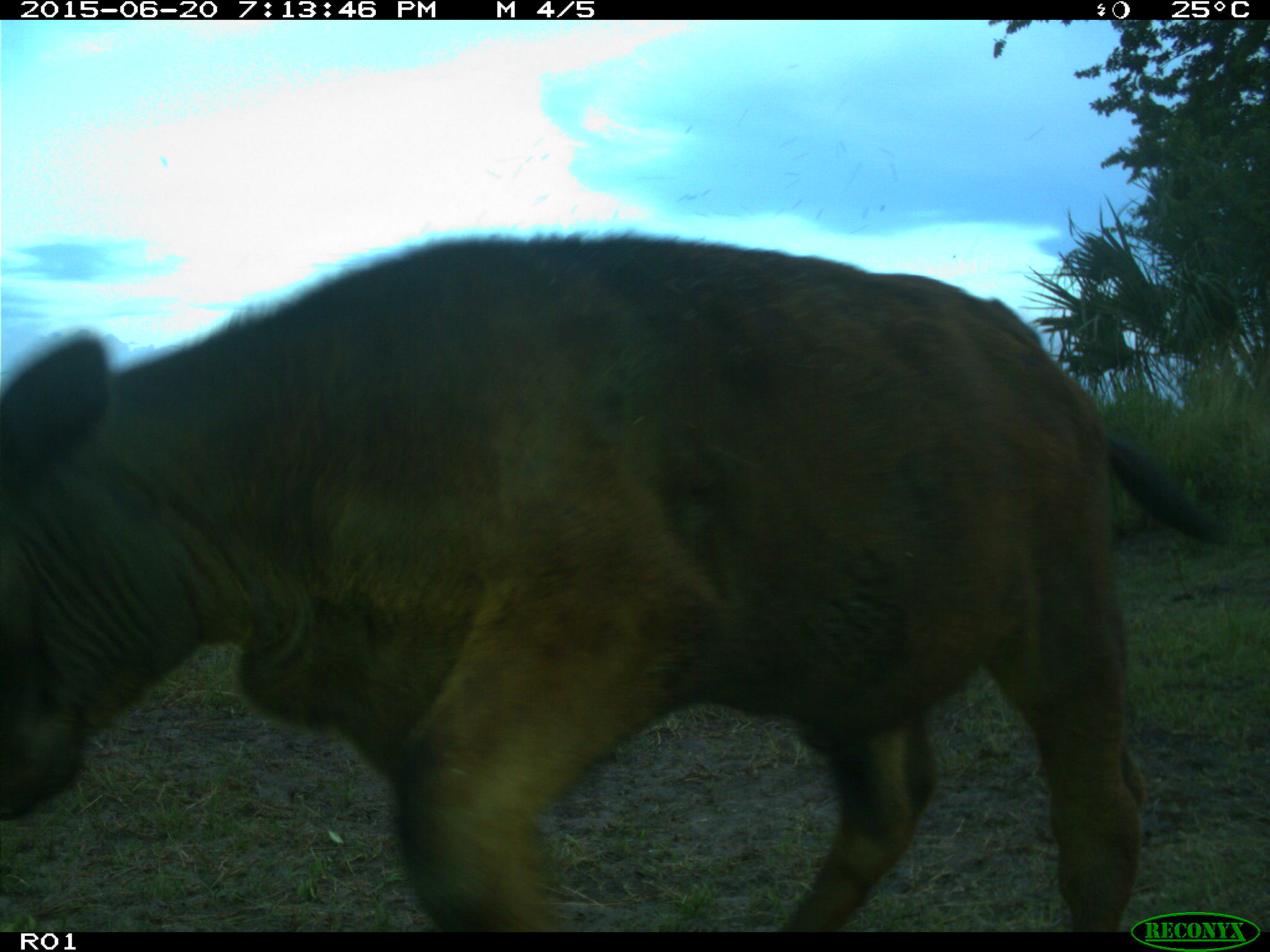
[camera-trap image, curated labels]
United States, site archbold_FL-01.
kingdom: Animalia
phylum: Chordata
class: Mammalia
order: Artiodactyla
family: Bovidae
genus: Bos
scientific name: Bos taurus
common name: domestic cow